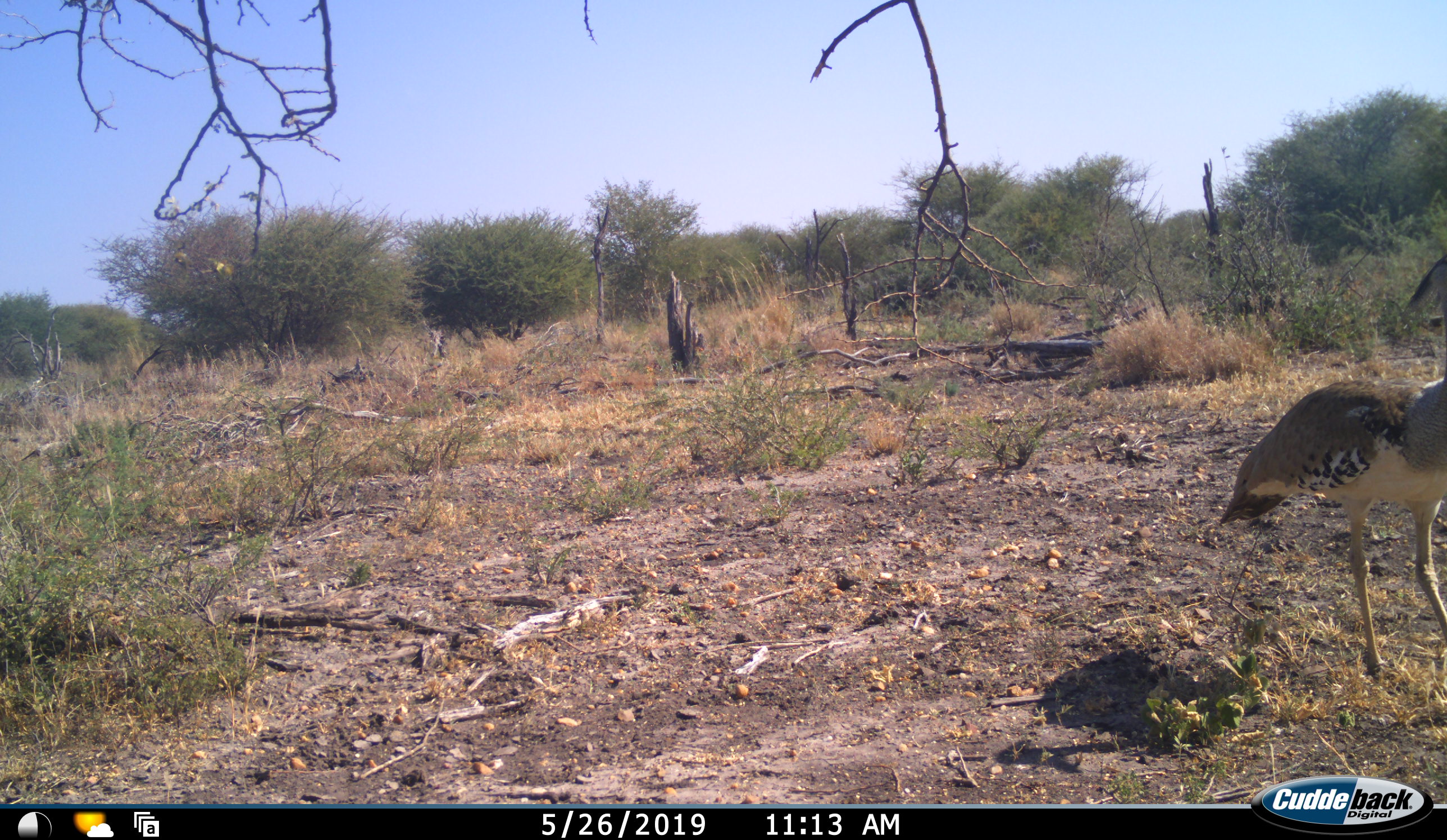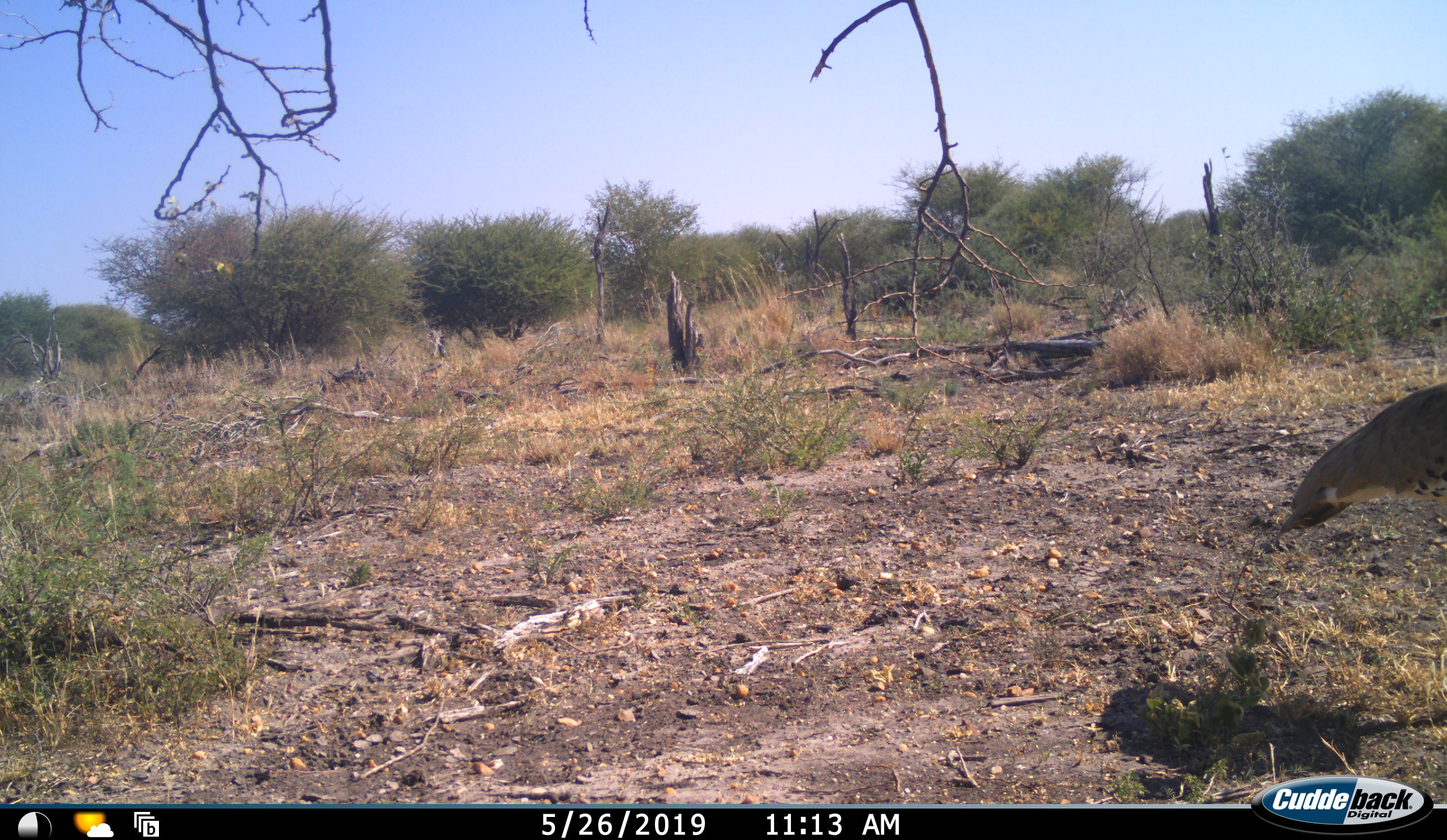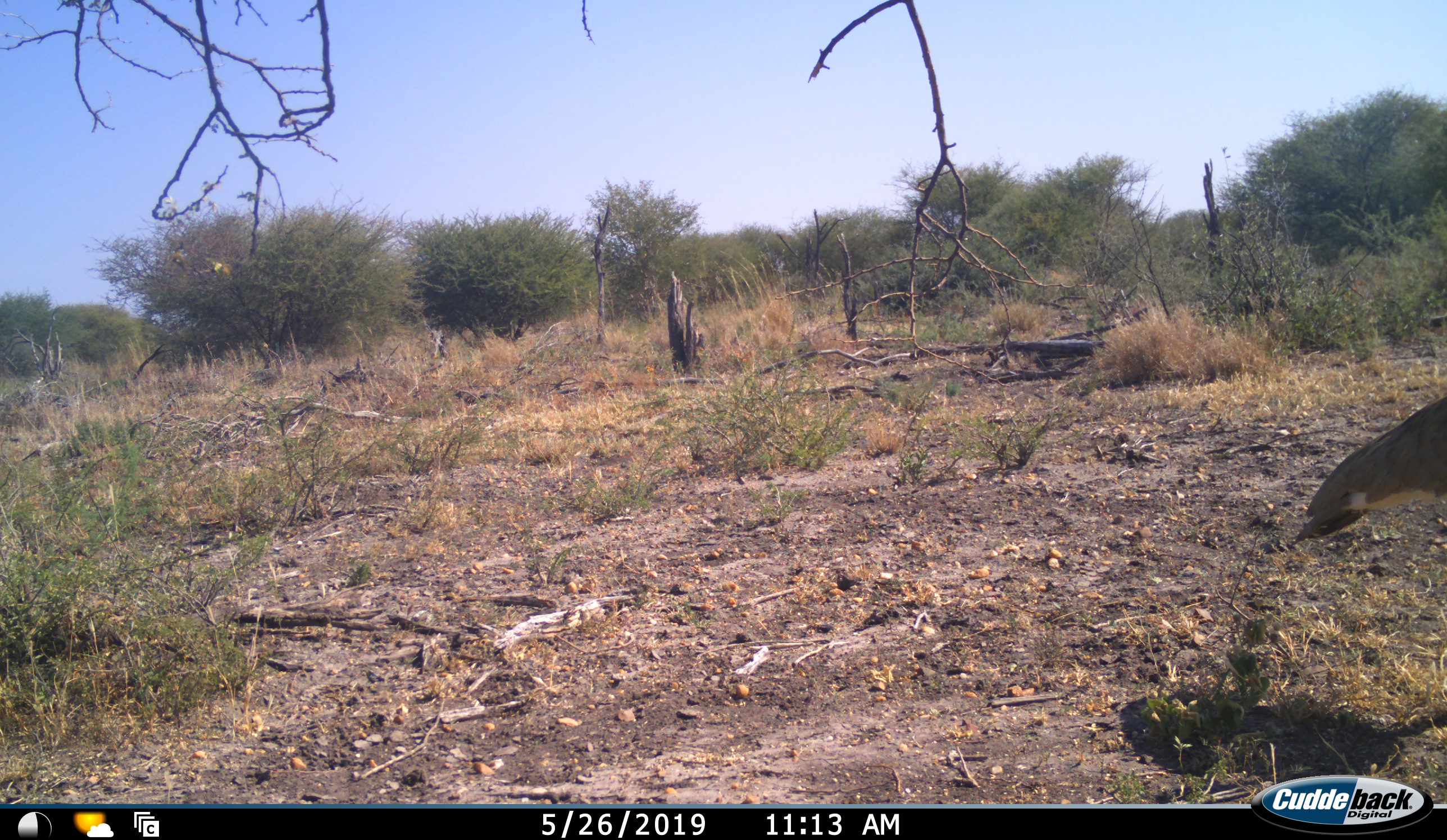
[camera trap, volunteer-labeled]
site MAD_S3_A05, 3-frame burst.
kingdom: Animalia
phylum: Chordata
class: Aves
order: Otidiformes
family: Otididae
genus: Ardeotis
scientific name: Ardeotis kori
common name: kori bustard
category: bustardkori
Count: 1.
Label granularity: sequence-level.